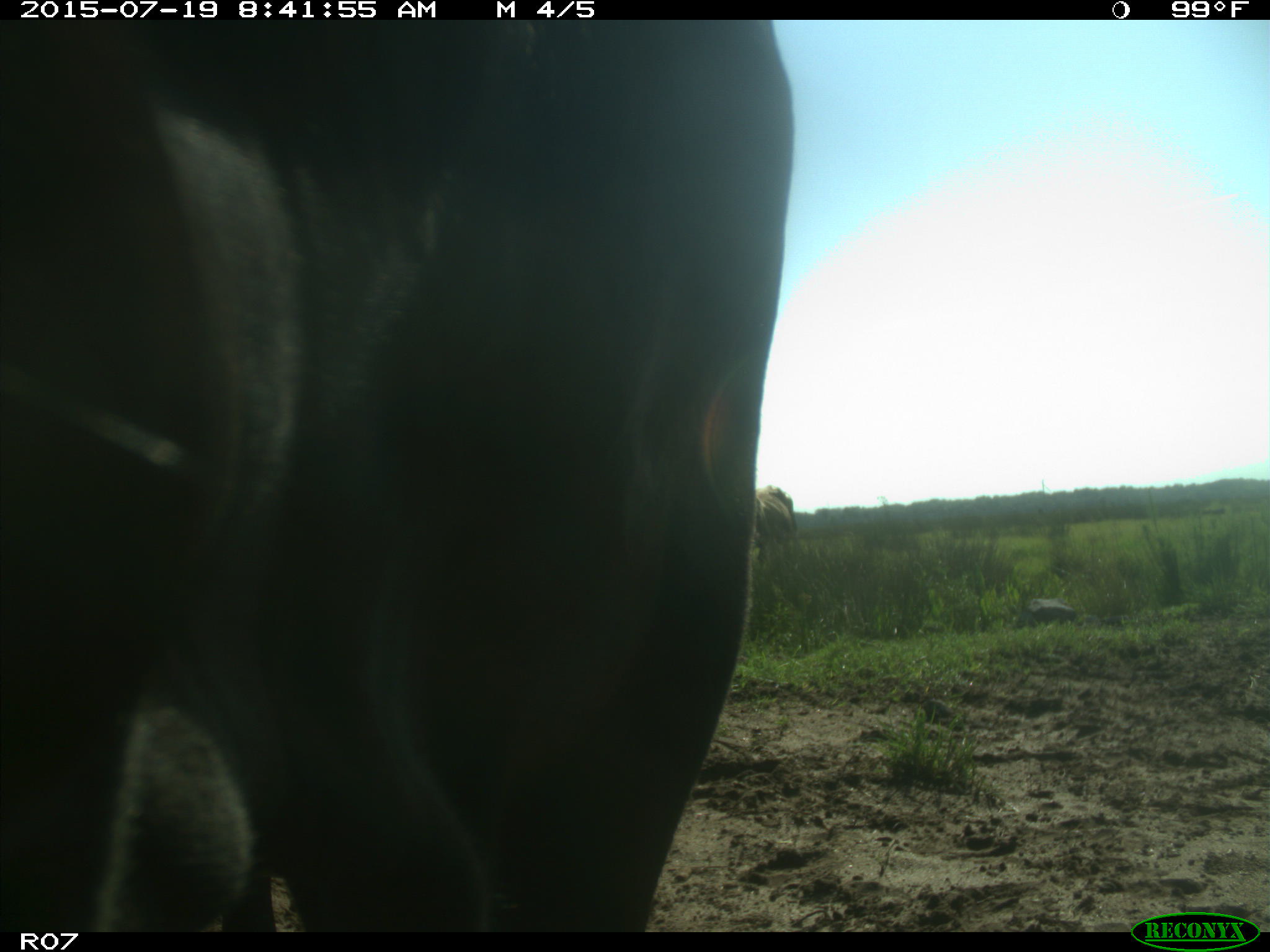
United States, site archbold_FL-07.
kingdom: Animalia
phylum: Chordata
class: Mammalia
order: Artiodactyla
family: Bovidae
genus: Bos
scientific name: Bos taurus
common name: domestic cow